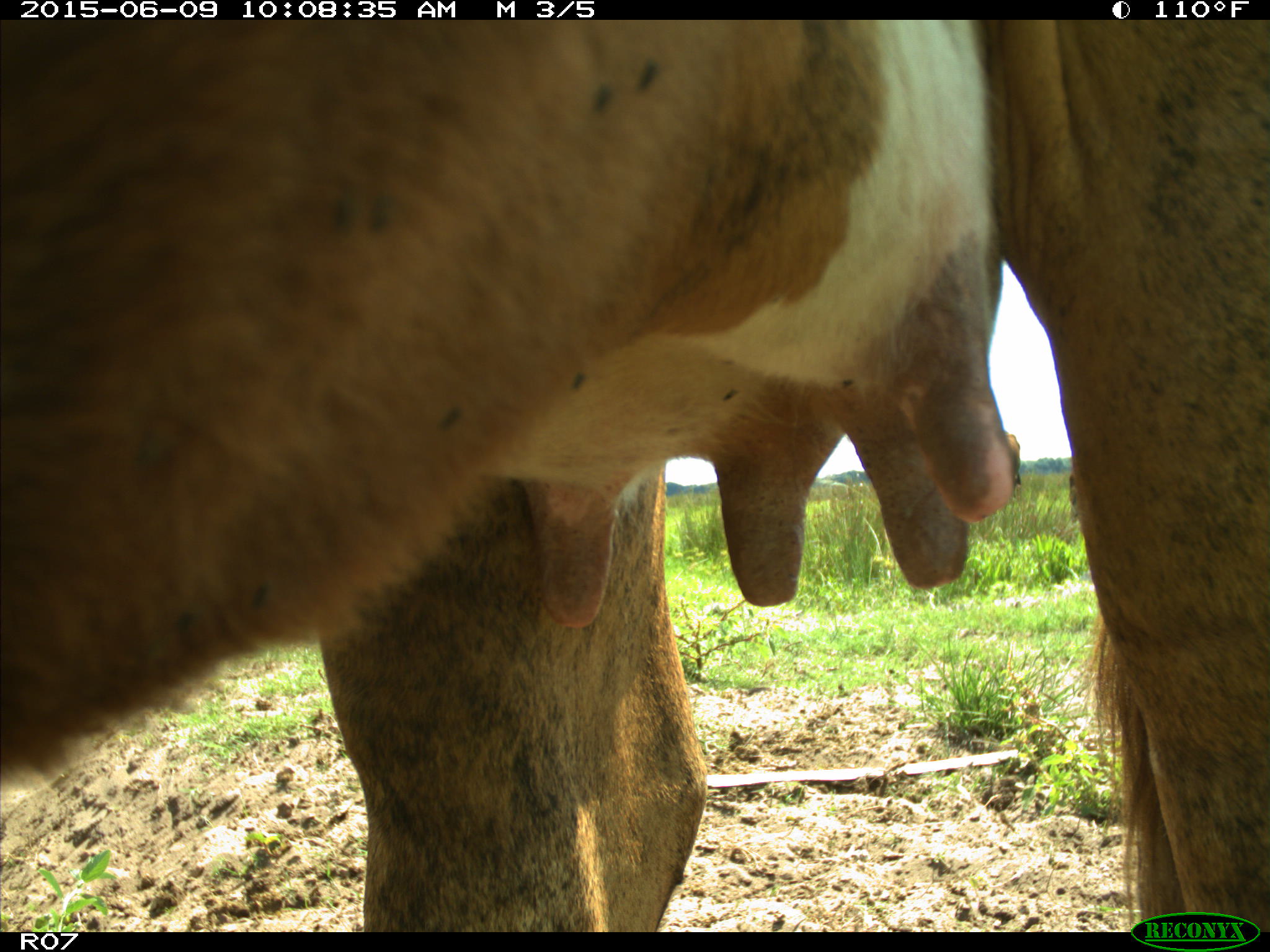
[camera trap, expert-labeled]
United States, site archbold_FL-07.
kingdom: Animalia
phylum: Chordata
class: Mammalia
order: Artiodactyla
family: Bovidae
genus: Bos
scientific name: Bos taurus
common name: domestic cow